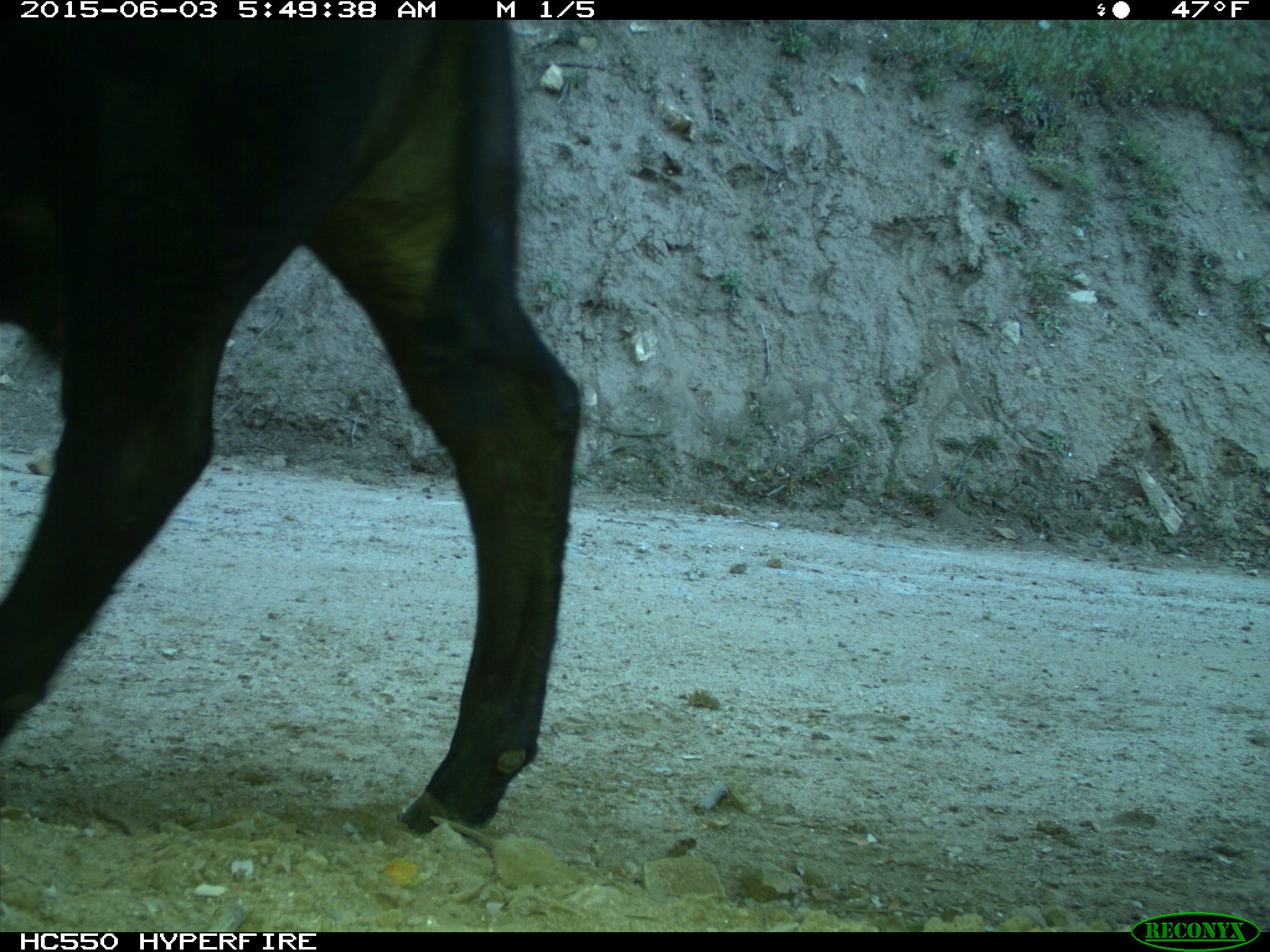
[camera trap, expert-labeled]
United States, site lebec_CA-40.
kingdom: Animalia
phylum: Chordata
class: Mammalia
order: Artiodactyla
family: Bovidae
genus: Bos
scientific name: Bos taurus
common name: domestic cow